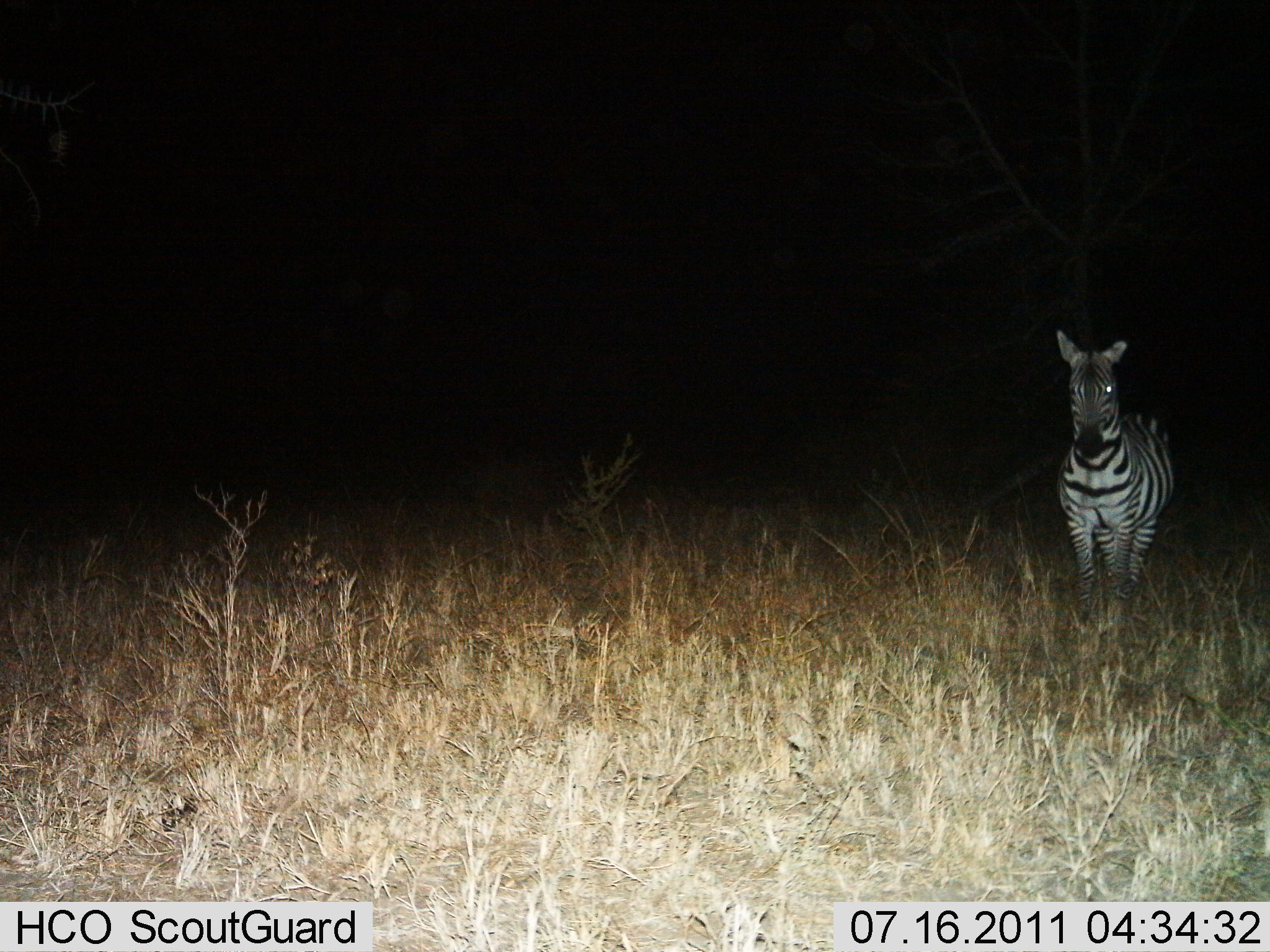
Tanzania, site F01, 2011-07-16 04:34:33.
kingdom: Animalia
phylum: Chordata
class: Mammalia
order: Perissodactyla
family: Equidae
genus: Equus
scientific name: Equus quagga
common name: plains zebra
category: zebra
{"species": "zebra (plains zebra) (Equus quagga)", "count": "1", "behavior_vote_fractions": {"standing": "92%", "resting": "0%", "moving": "8%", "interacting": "0%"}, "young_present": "0%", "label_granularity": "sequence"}